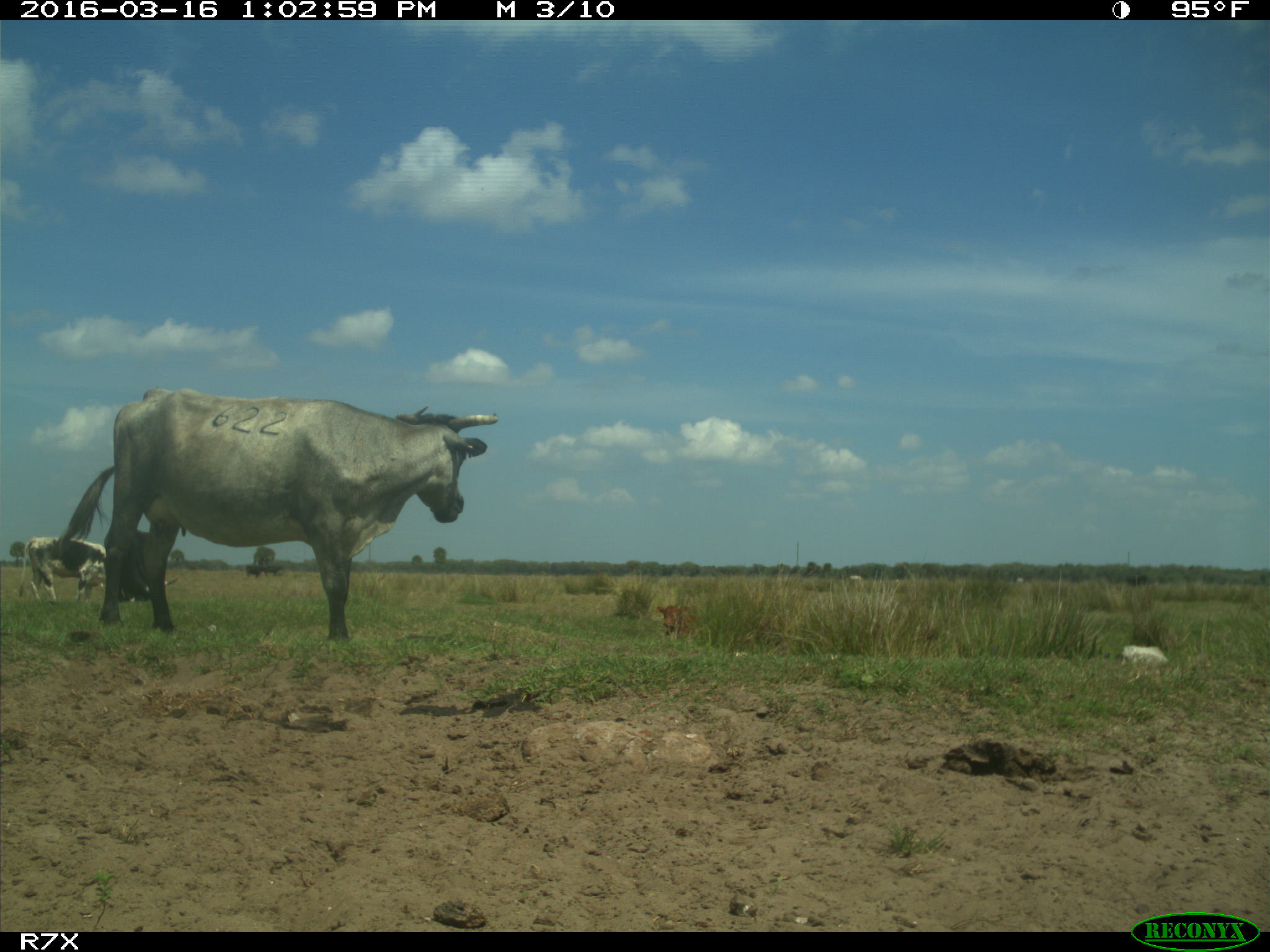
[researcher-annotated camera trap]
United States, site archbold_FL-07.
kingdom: Animalia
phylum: Chordata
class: Mammalia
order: Artiodactyla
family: Bovidae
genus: Bos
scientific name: Bos taurus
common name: domestic cow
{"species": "Bos taurus (domestic cow)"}